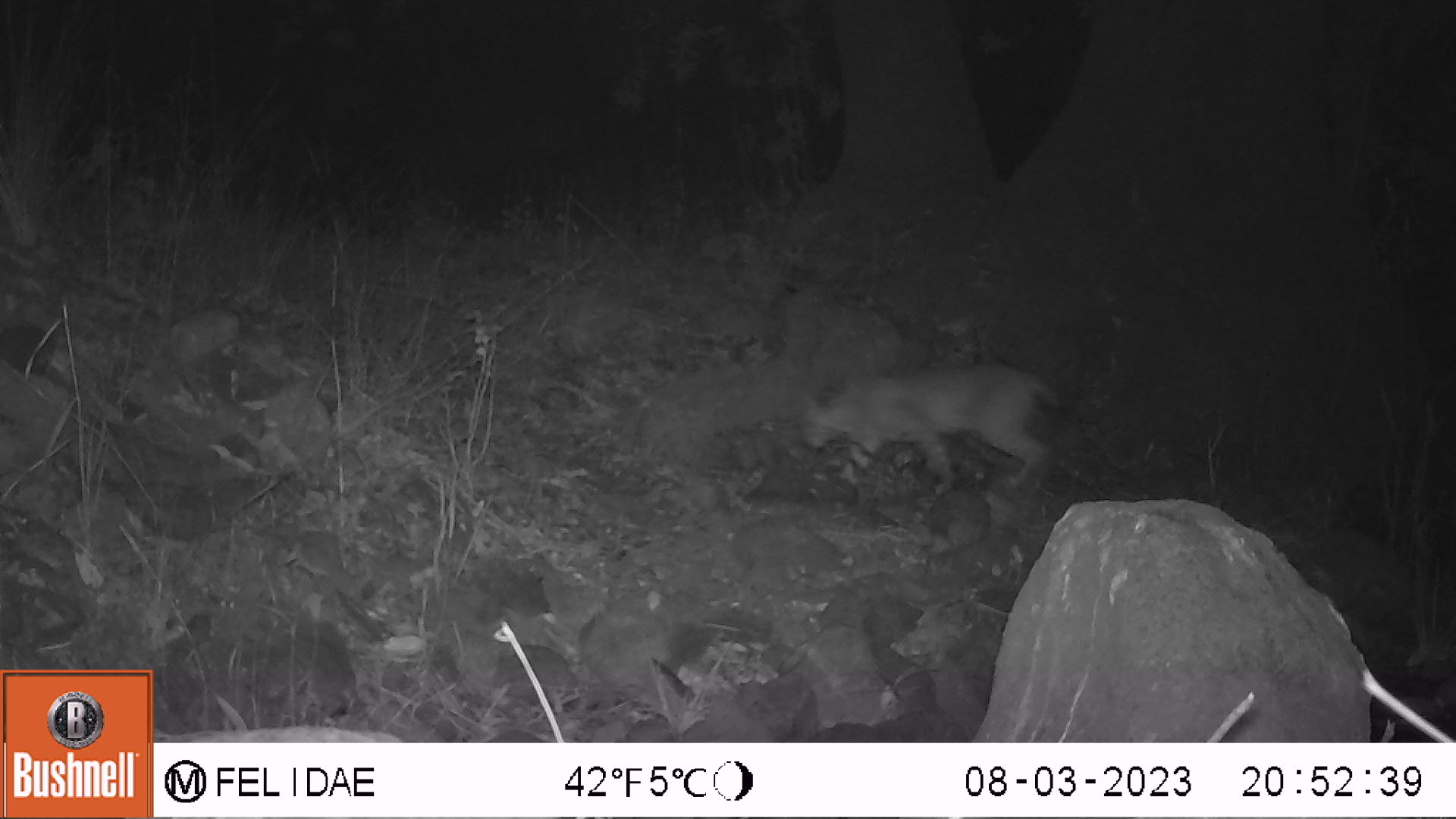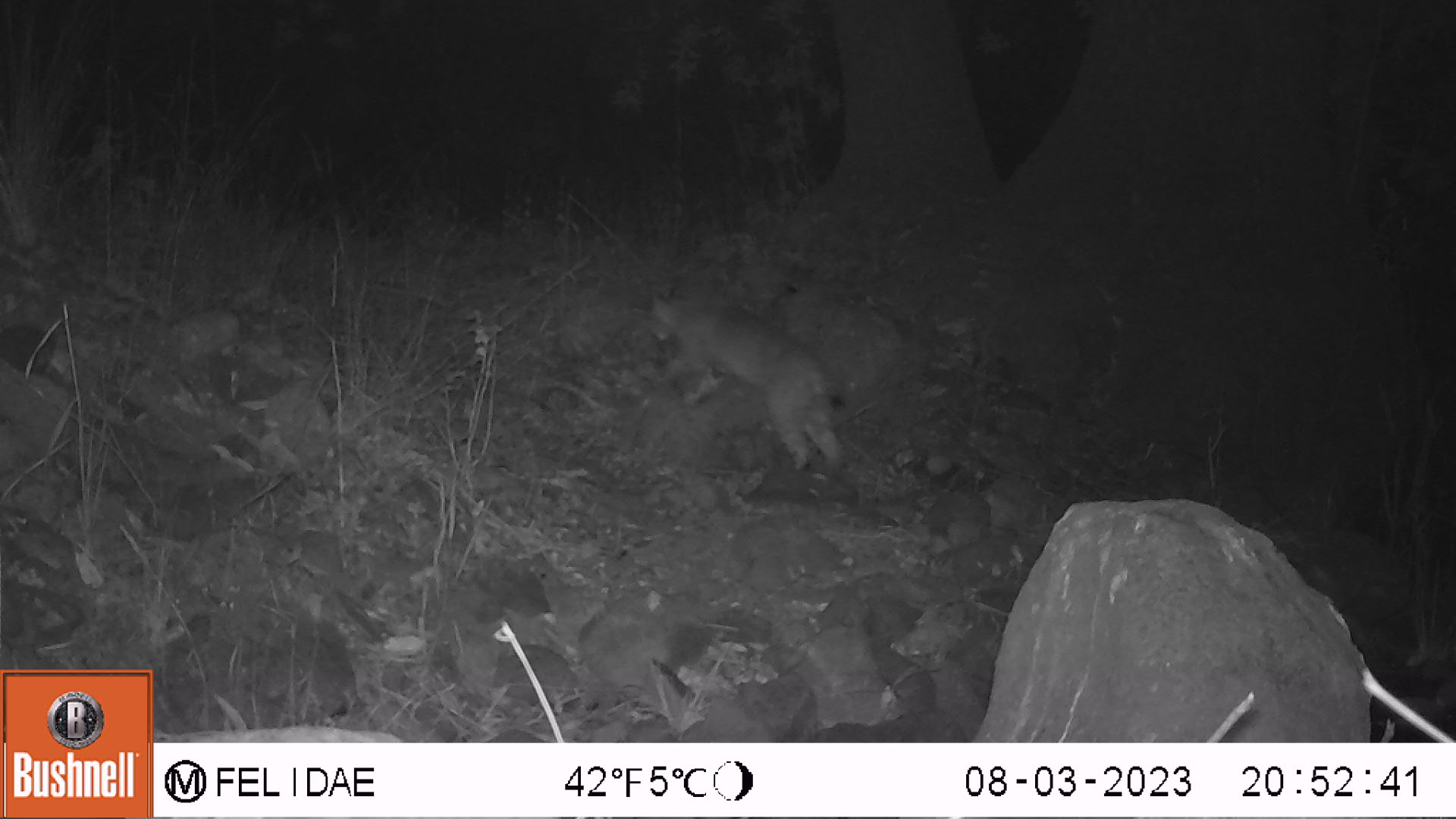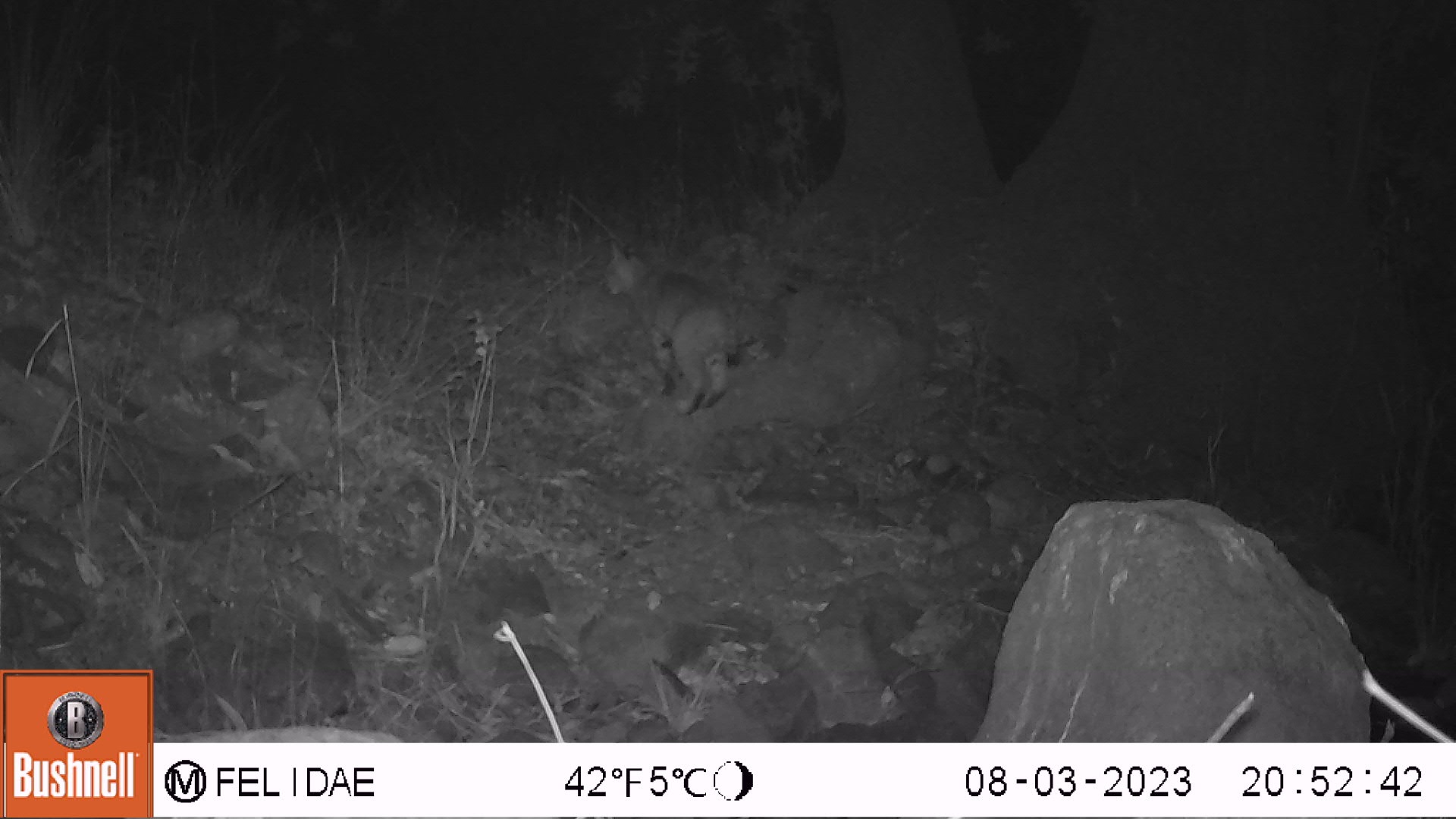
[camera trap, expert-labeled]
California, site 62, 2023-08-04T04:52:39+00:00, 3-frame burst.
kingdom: Animalia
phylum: Chordata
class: Mammalia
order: Carnivora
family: Felidae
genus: Lynx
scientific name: Lynx rufus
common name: bobcat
Bobcat (Lynx rufus).